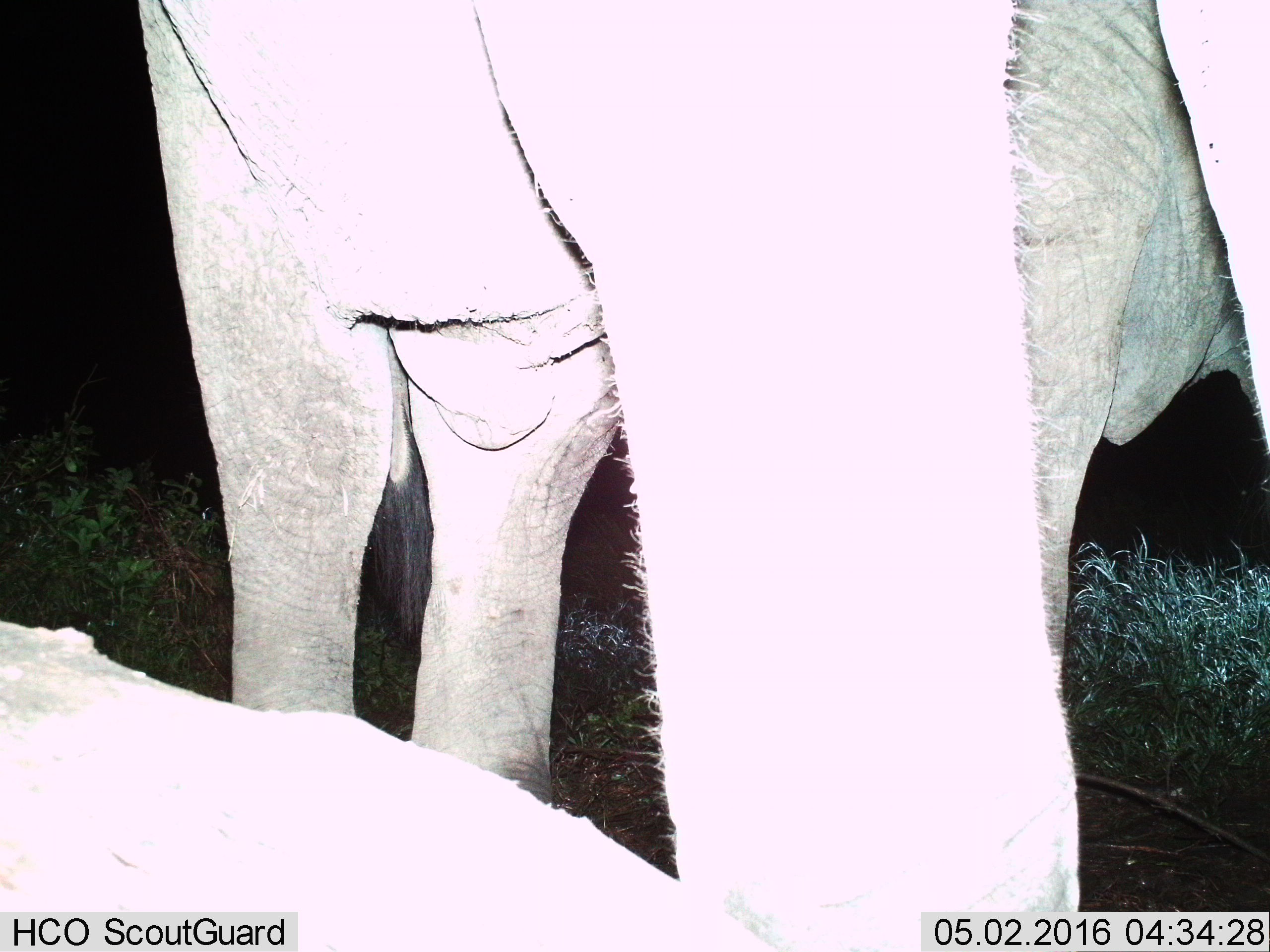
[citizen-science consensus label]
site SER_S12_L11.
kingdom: Animalia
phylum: Chordata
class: Mammalia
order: Proboscidea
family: Elephantidae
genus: Loxodonta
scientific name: Loxodonta africana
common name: african bush elephant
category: elephant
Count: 2.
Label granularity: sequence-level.